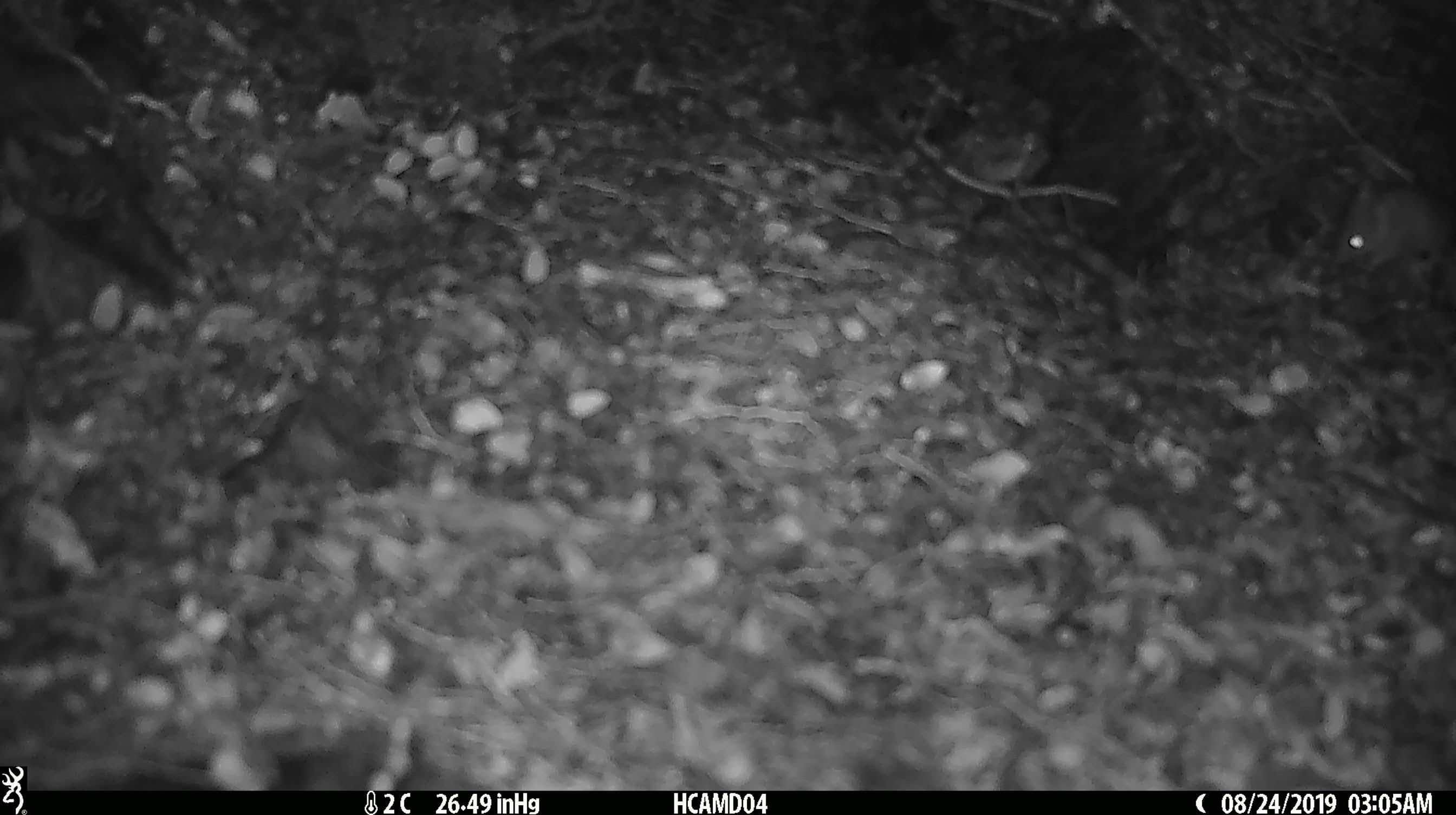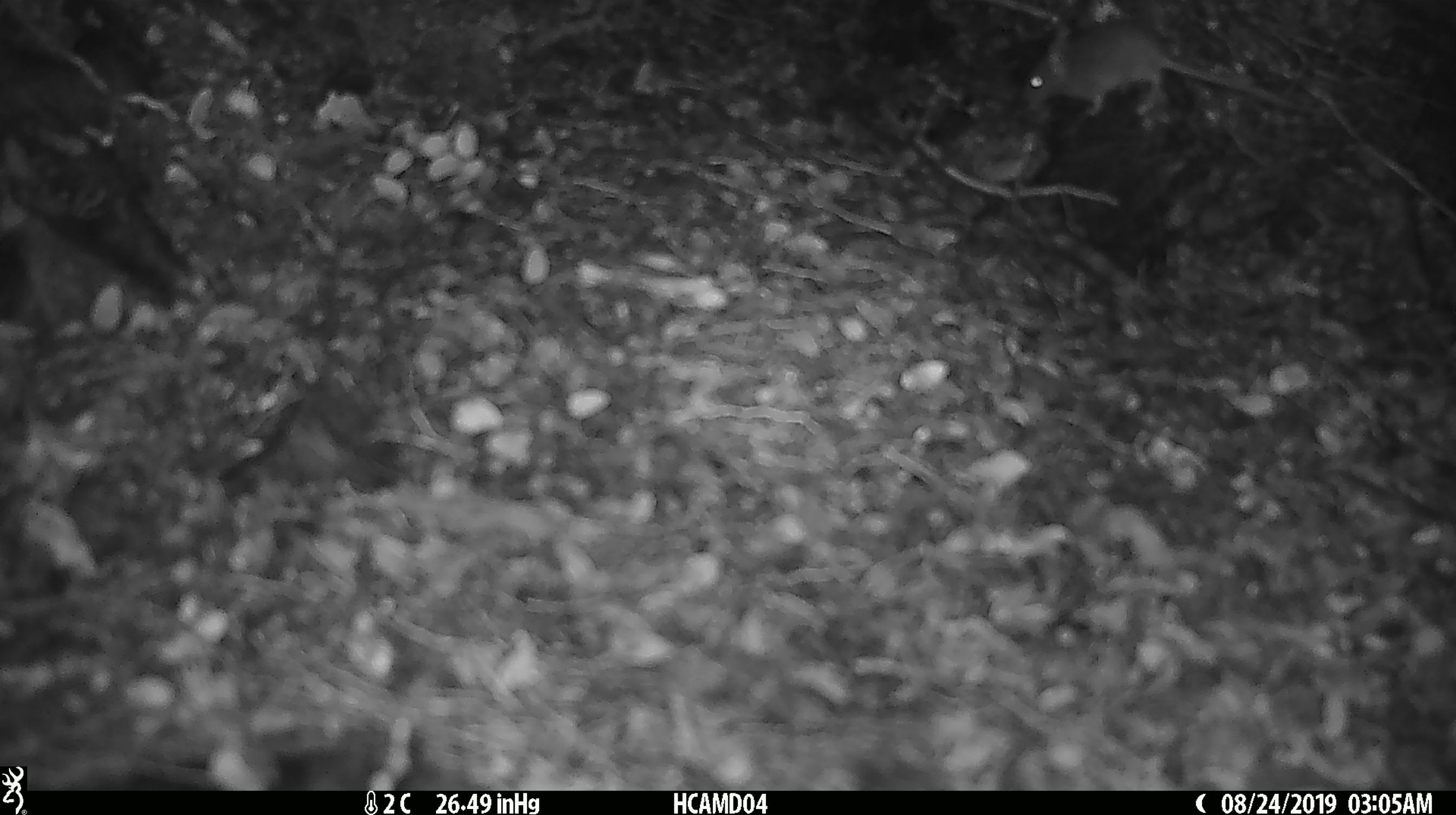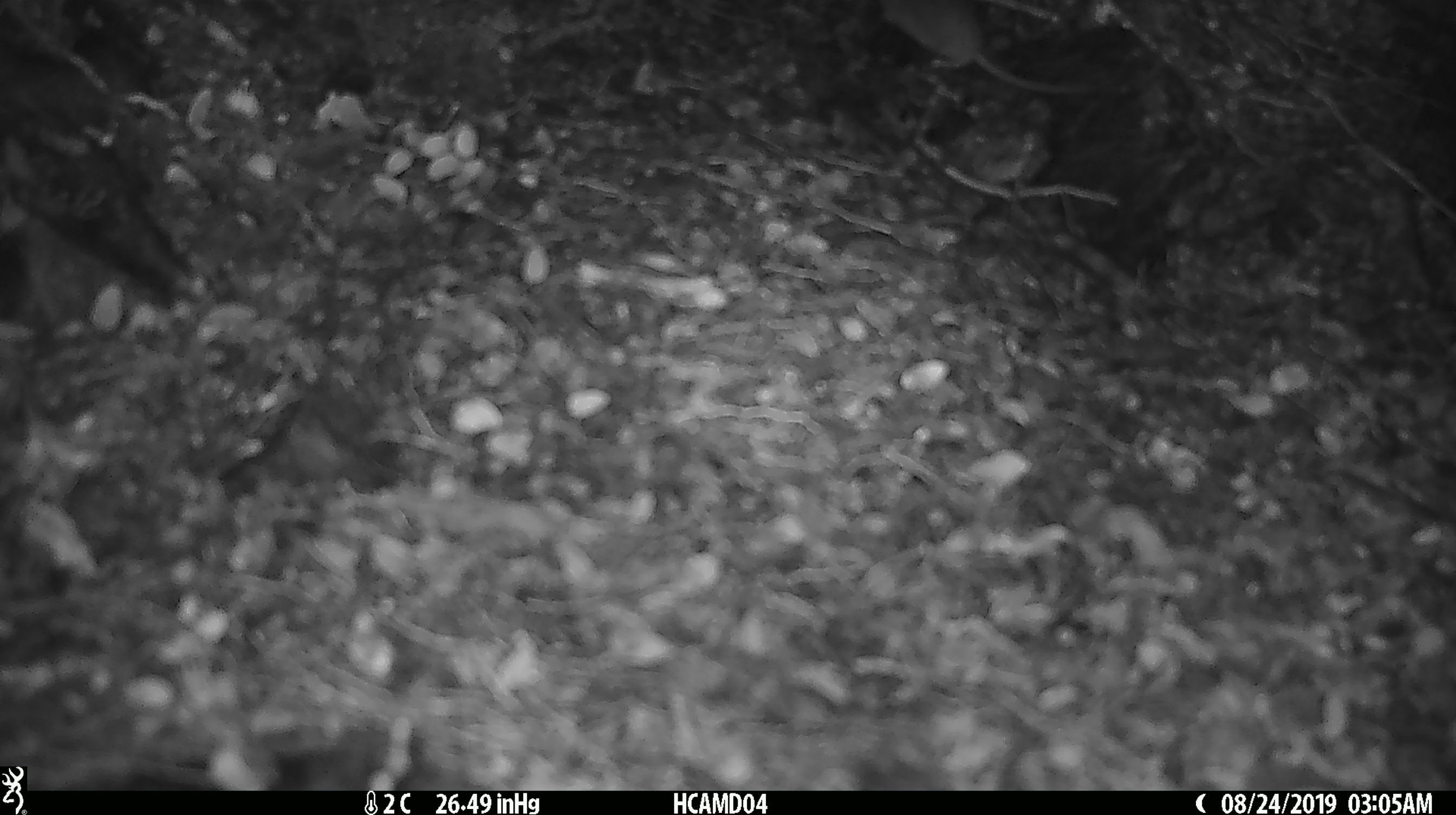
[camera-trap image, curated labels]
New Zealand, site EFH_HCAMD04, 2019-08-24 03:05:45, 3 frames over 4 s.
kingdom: Animalia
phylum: Chordata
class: Mammalia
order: Rodentia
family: Muridae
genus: Mus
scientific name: Mus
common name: mouse